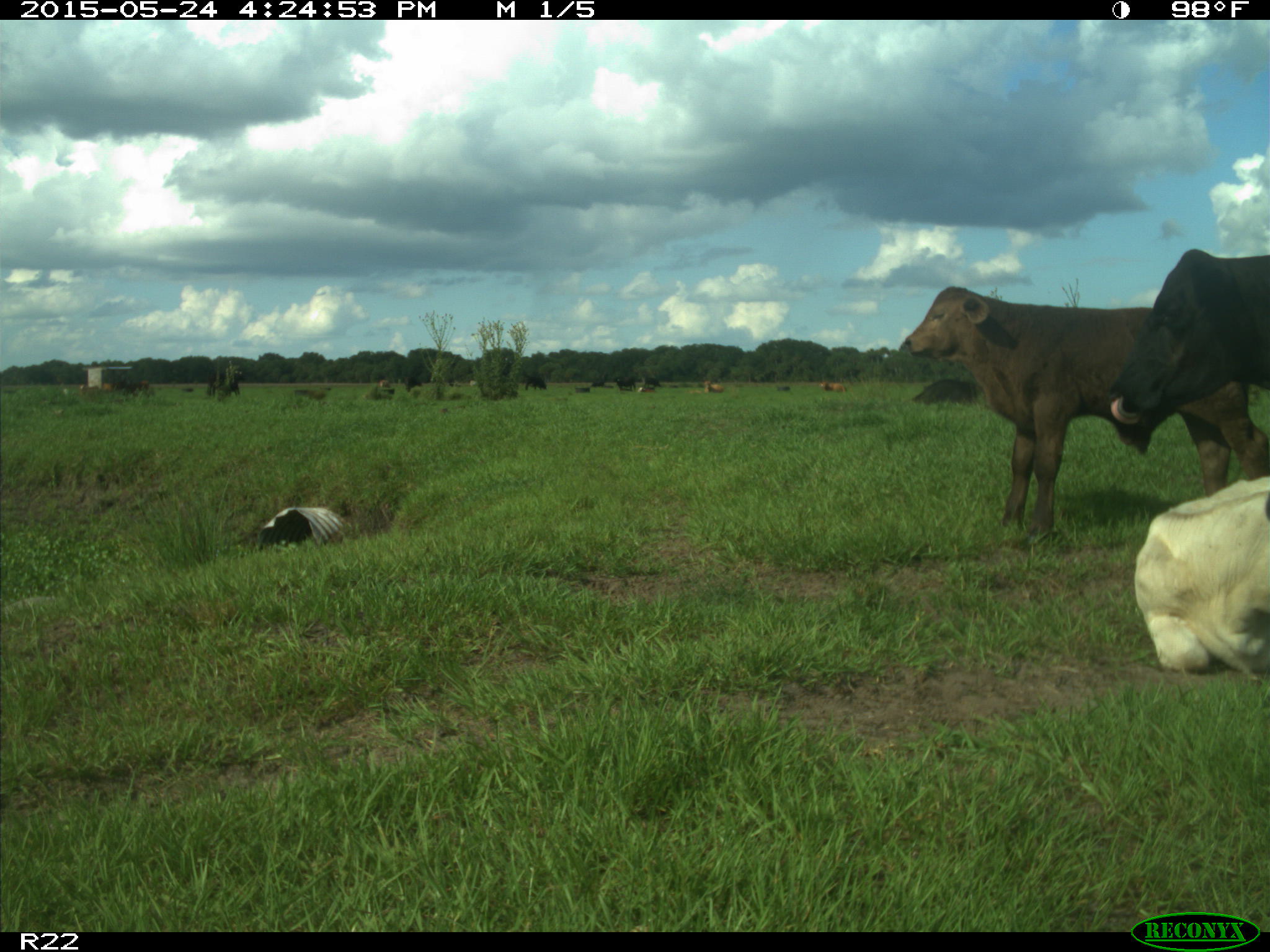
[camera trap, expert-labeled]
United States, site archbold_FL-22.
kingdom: Animalia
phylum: Chordata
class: Mammalia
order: Artiodactyla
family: Bovidae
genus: Bos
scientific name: Bos taurus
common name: domestic cow